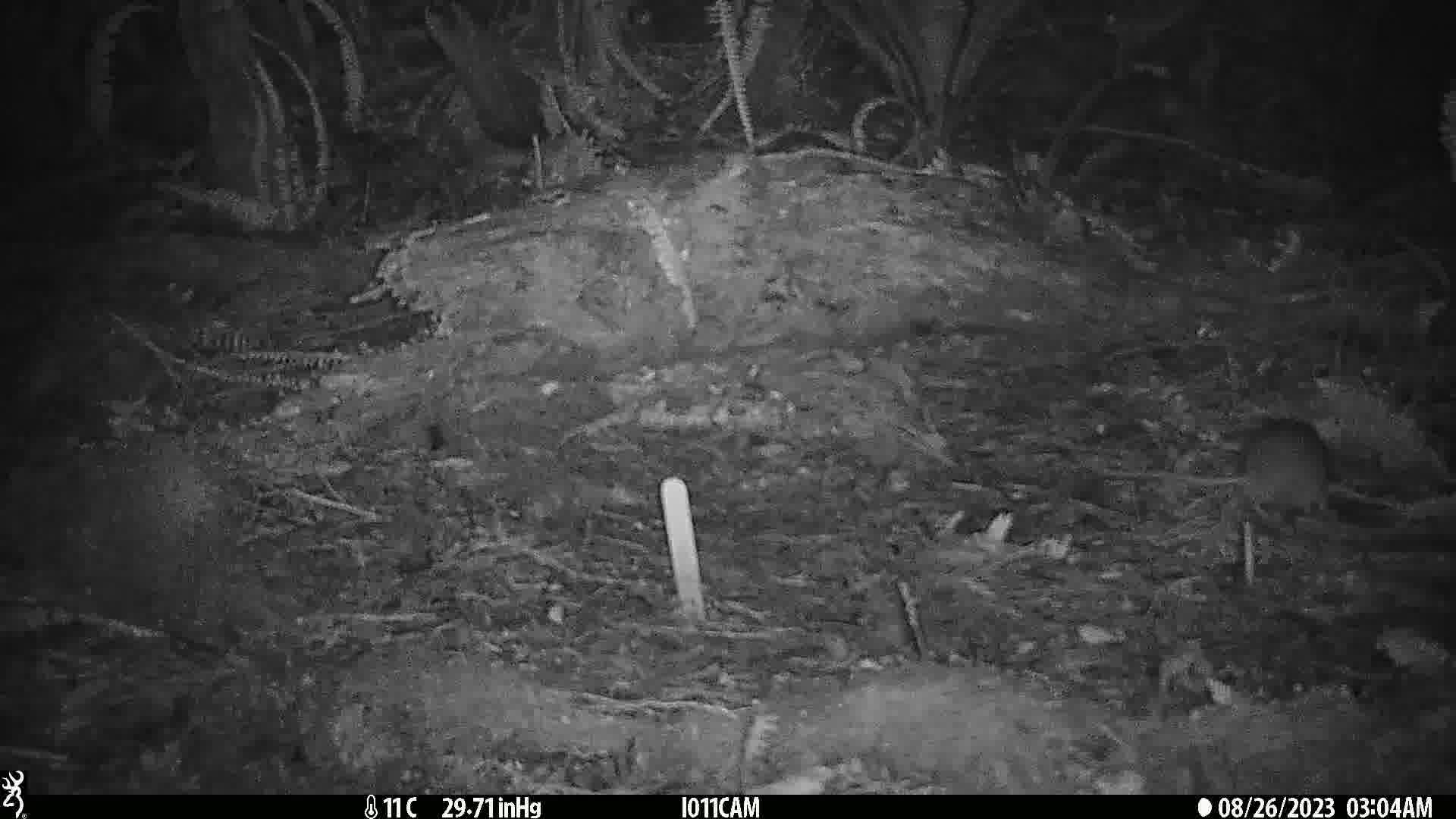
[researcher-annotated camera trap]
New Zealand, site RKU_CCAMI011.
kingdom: Animalia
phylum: Chordata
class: Mammalia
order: Rodentia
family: Muridae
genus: Rattus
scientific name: Rattus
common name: rat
Rat (Rattus).